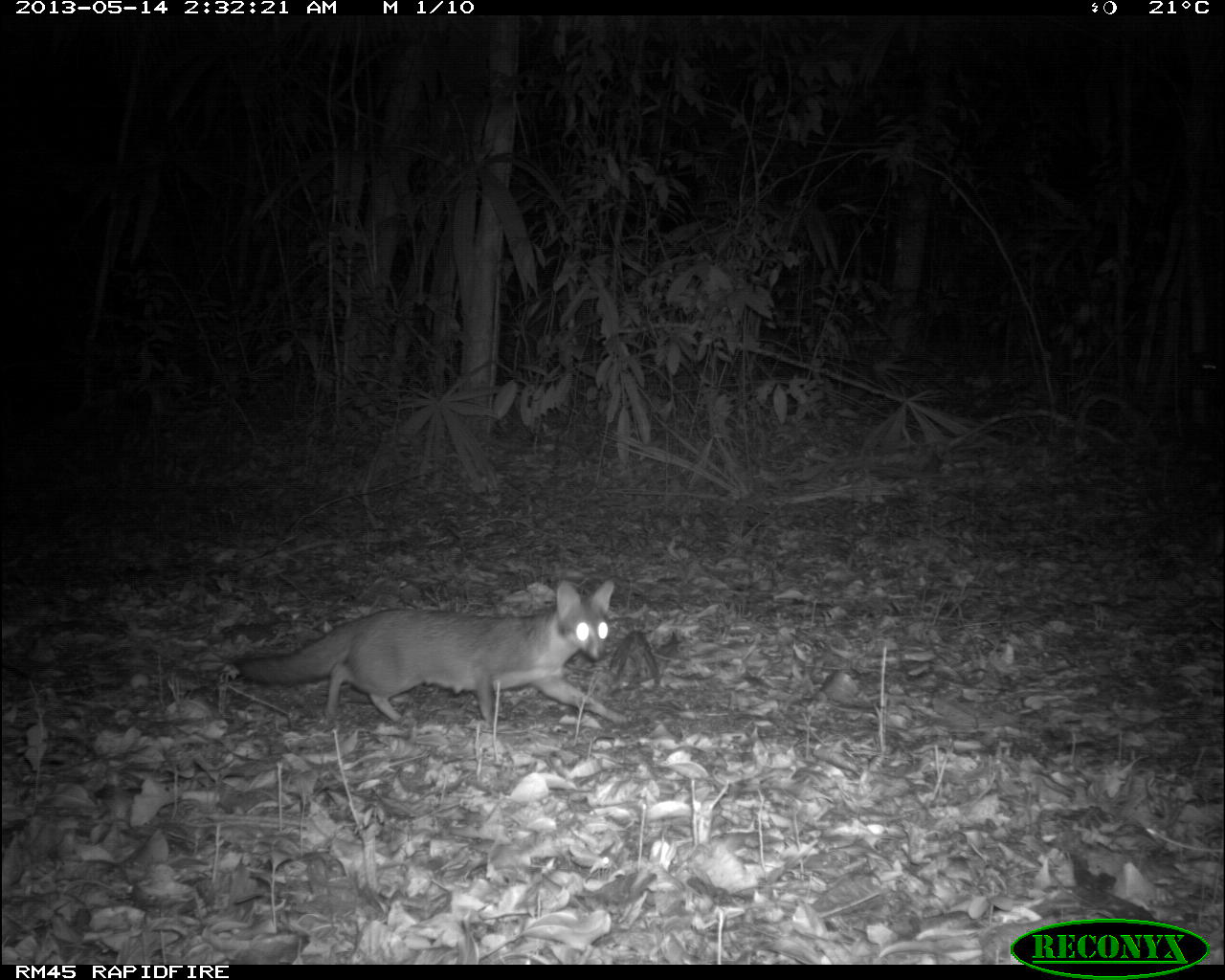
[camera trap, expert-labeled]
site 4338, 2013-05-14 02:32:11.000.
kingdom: Animalia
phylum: Chordata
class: Mammalia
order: Carnivora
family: Canidae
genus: Urocyon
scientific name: Urocyon cinereoargenteus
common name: gray fox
Urocyon cinereoargenteus (gray fox), count 1.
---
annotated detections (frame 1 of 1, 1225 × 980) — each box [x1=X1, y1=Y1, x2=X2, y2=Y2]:
urocyon cinereoargenteus: [x1=233, y1=578, x2=631, y2=724]